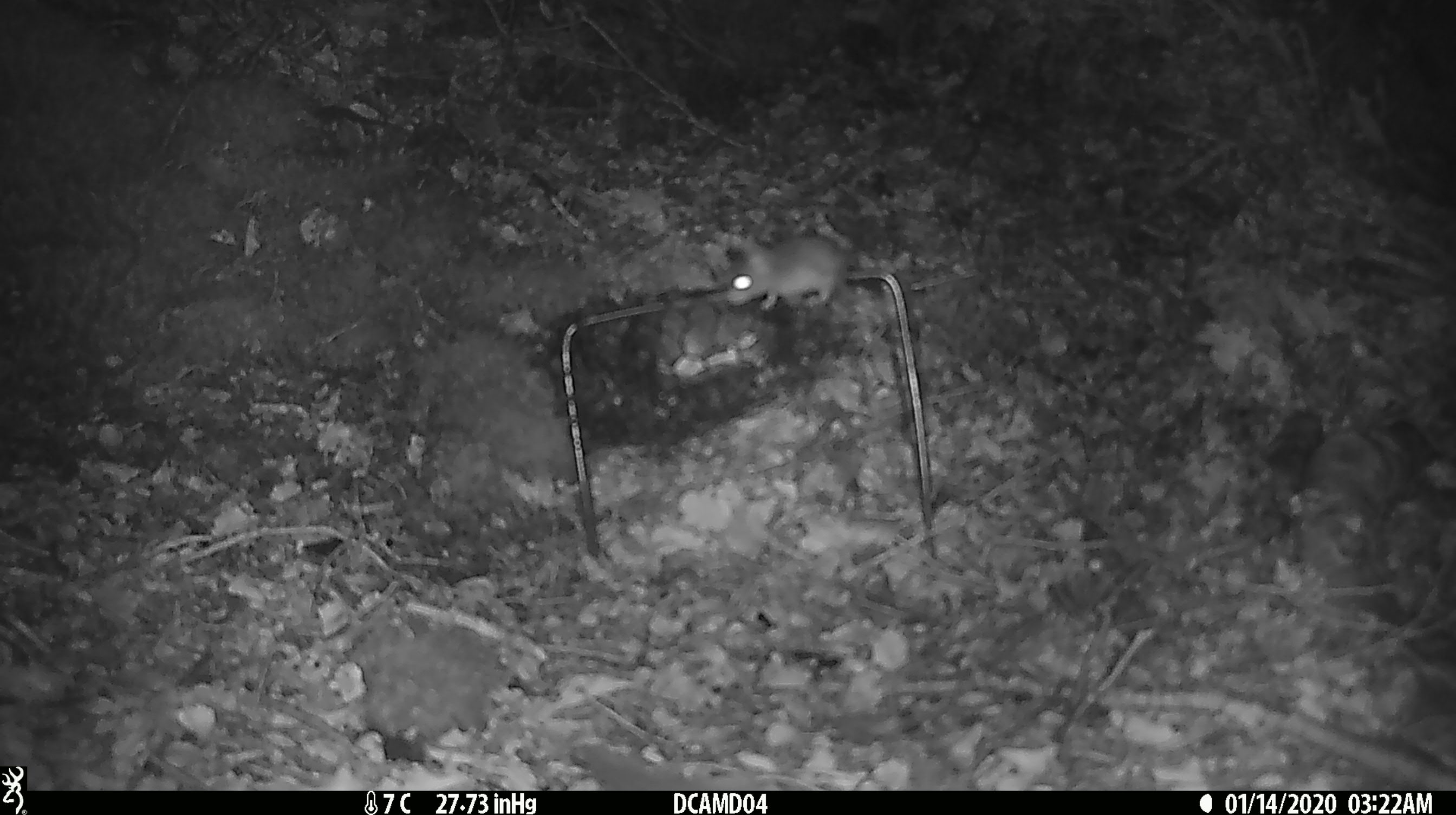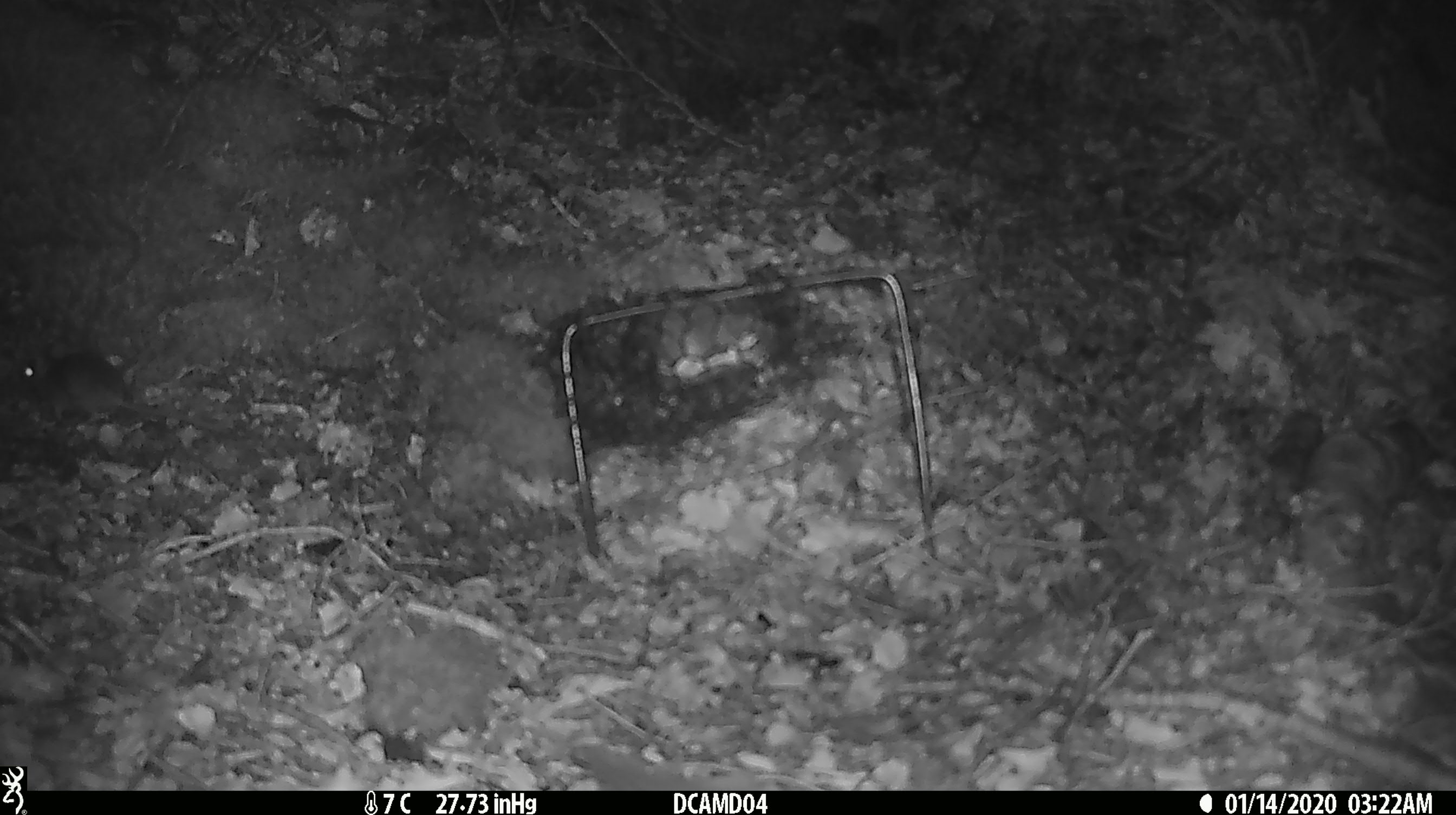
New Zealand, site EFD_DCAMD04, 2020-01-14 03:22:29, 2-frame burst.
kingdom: Animalia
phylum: Chordata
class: Mammalia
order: Rodentia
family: Muridae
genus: Mus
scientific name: Mus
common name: mouse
Mouse (Mus).